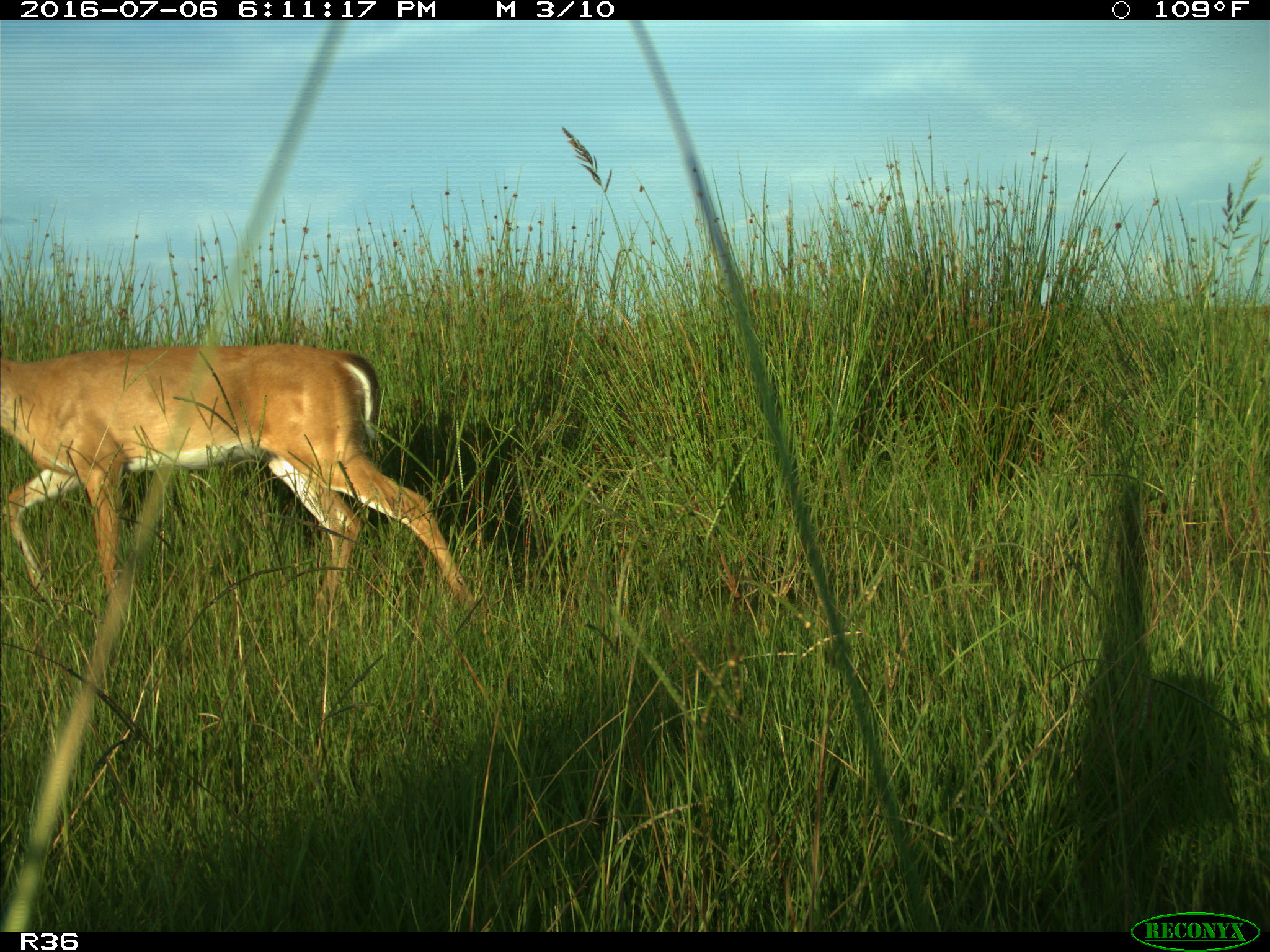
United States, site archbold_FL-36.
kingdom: Animalia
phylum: Chordata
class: Mammalia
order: Artiodactyla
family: Cervidae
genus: Odocoileus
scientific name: Odocoileus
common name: deer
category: unidentified deer